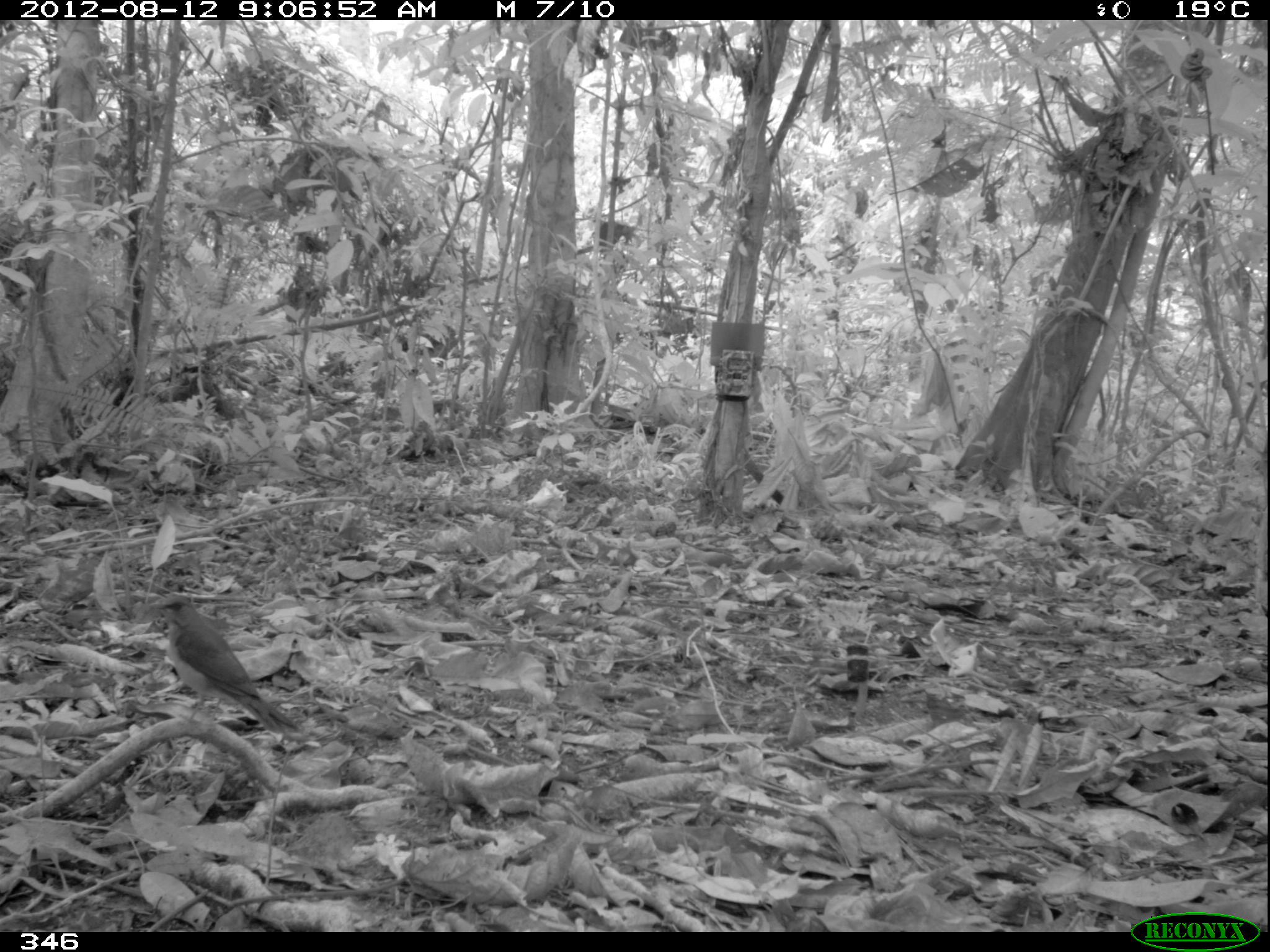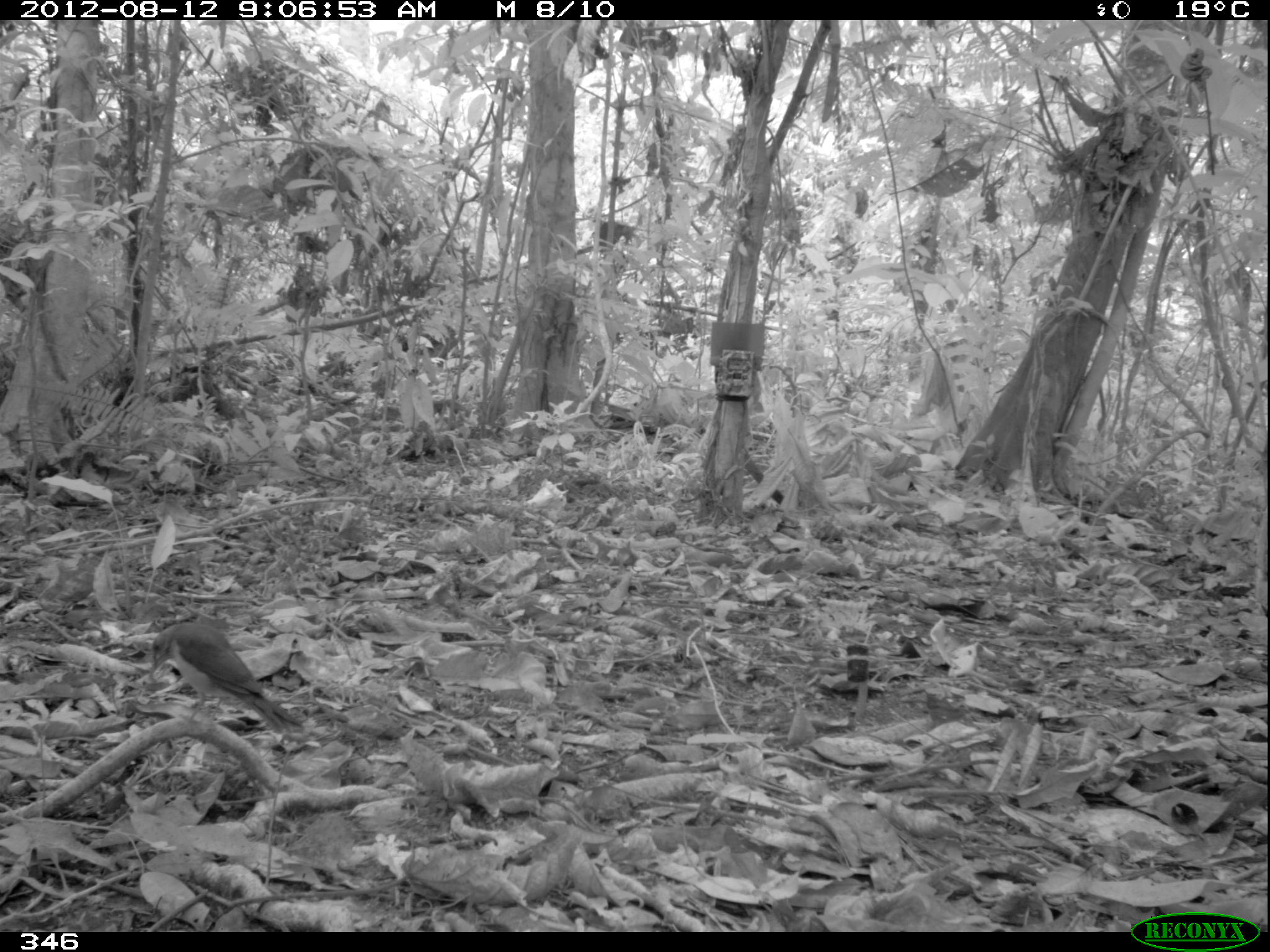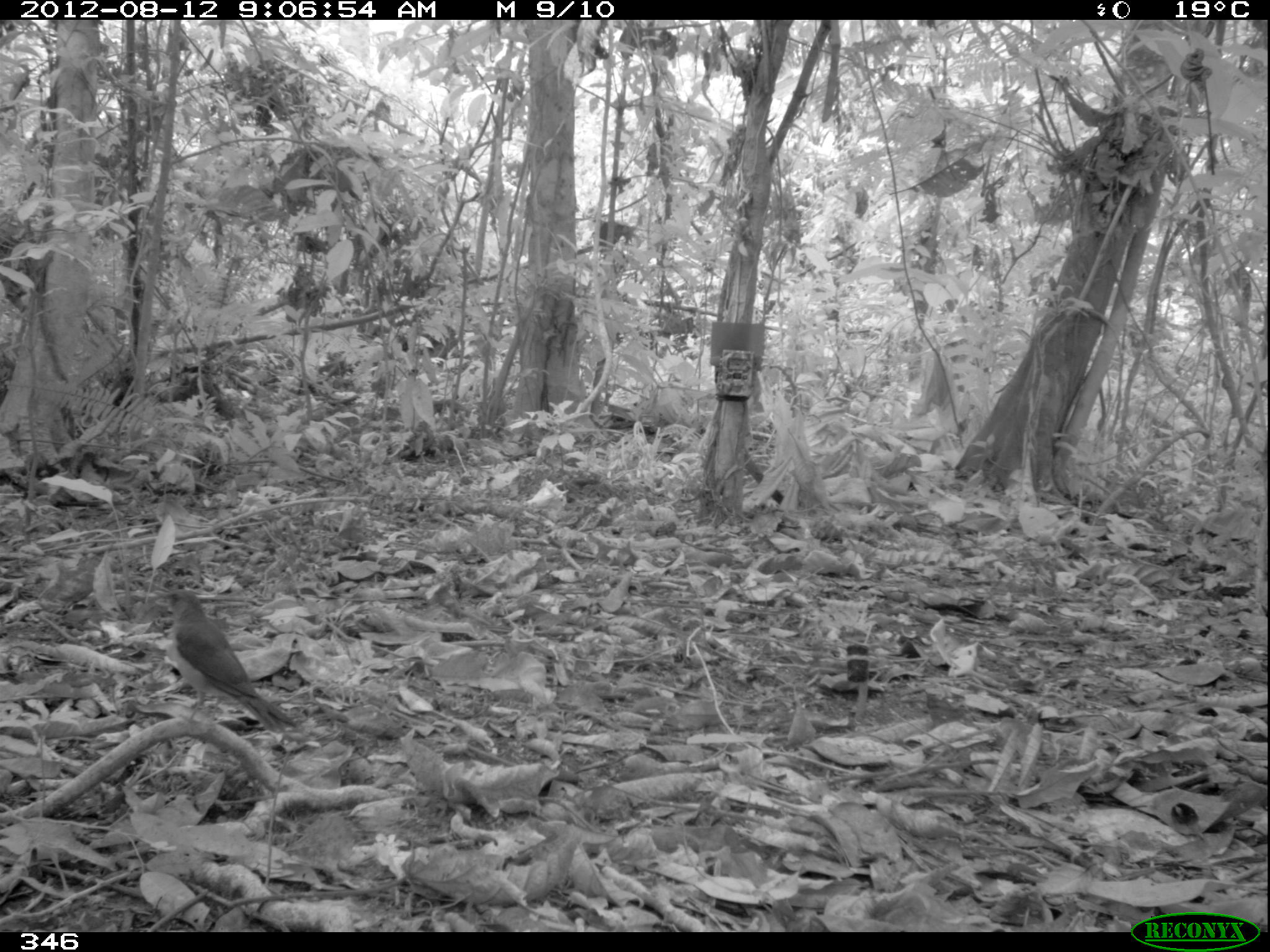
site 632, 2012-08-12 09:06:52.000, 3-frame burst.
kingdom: Animalia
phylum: Chordata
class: Aves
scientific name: Aves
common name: bird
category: unknown bird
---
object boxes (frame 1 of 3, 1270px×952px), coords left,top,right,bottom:
unknown bird: 148,592,302,734